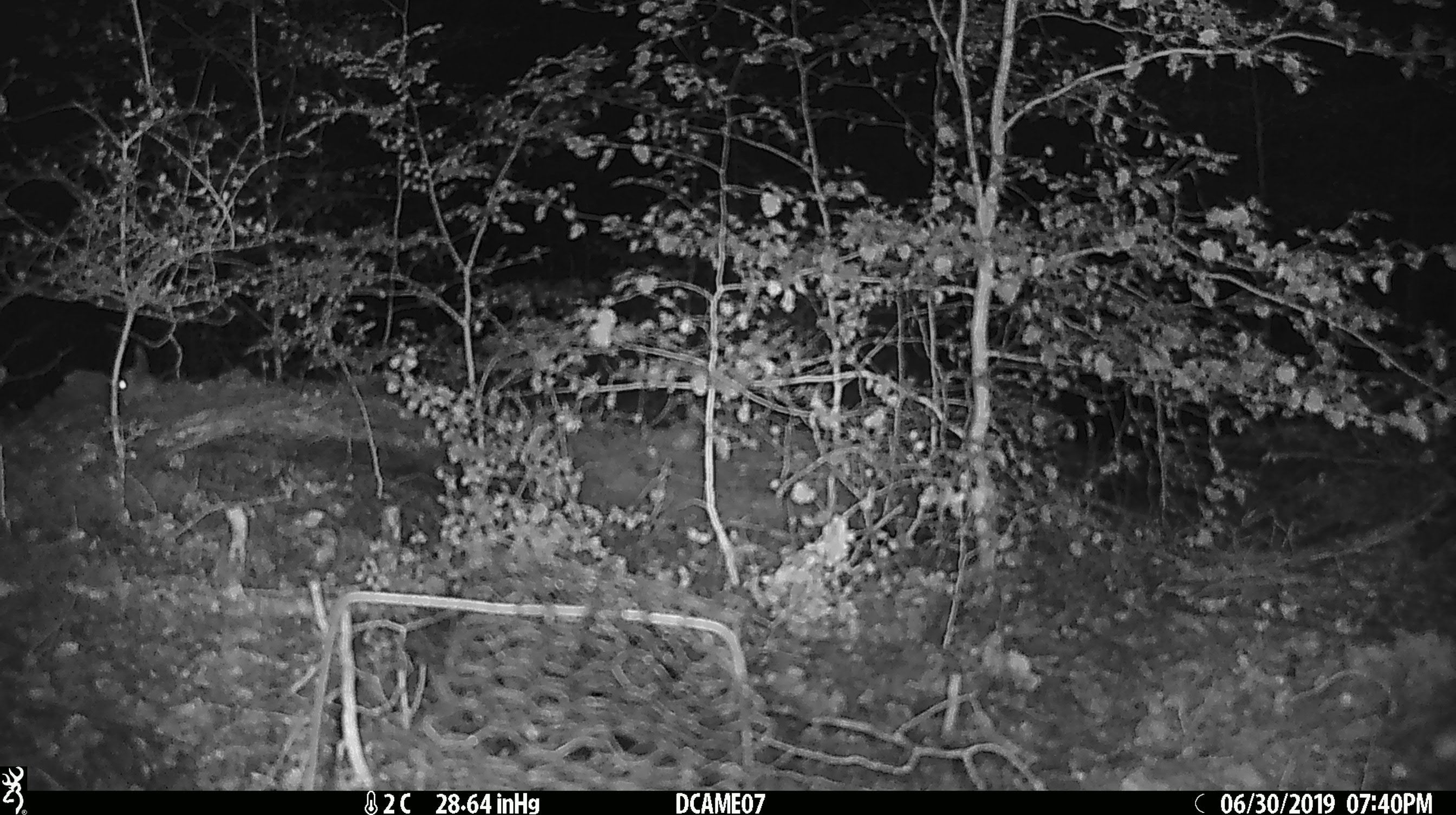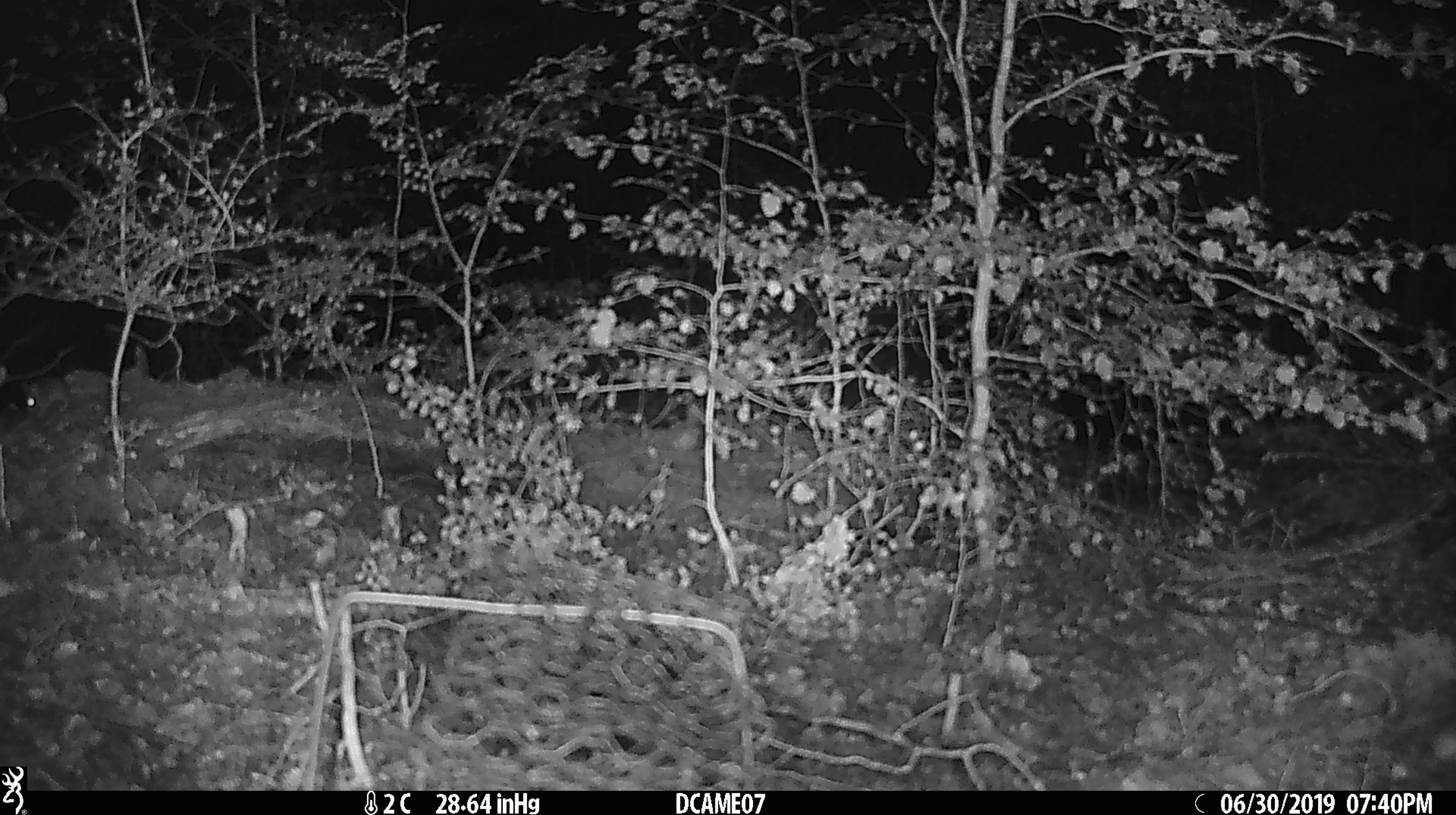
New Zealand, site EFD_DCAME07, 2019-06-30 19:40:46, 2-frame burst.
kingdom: Animalia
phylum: Chordata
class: Mammalia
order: Rodentia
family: Muridae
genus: Mus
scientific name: Mus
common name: mouse